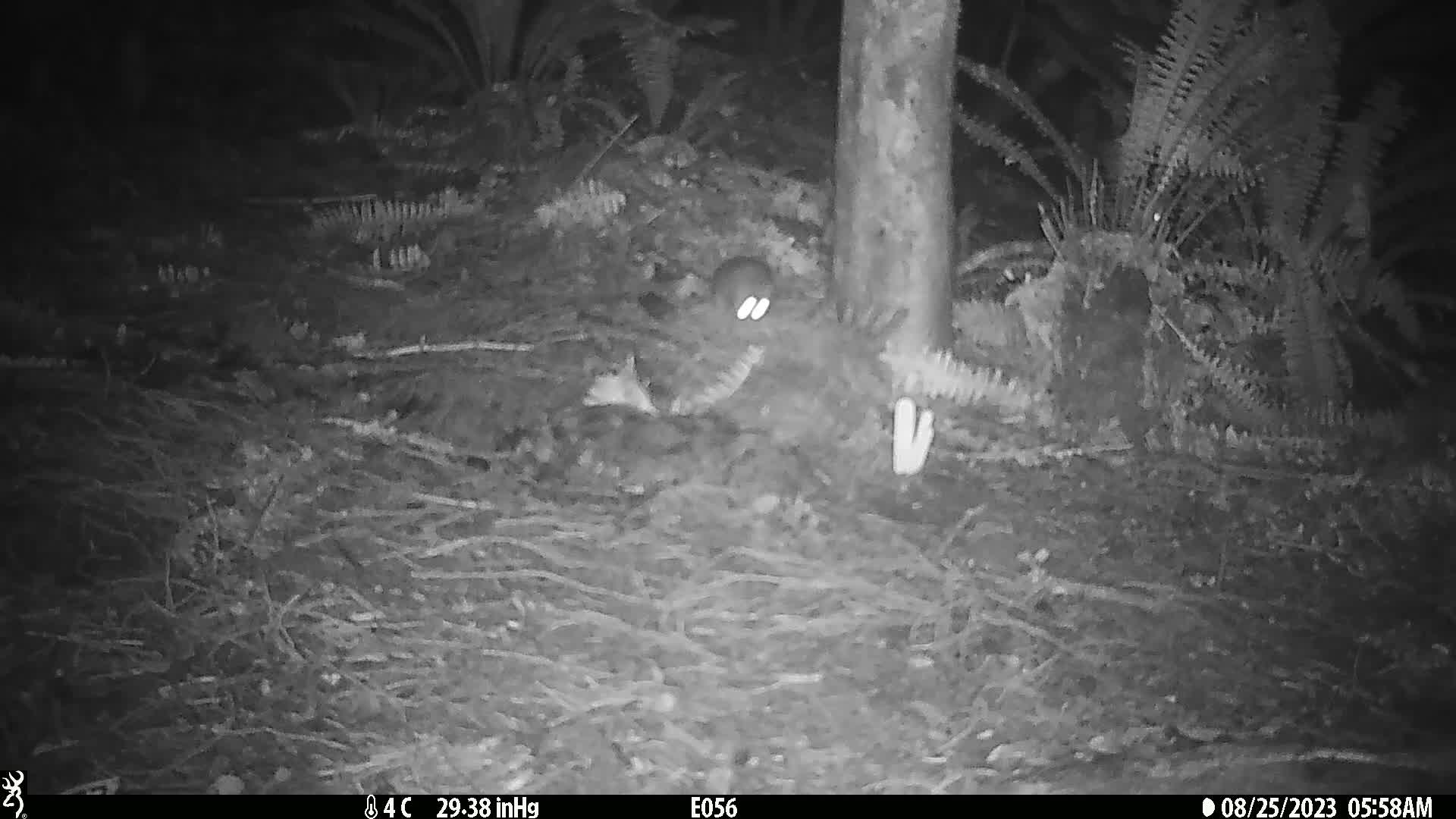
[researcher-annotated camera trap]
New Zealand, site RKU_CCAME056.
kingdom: Animalia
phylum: Chordata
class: Mammalia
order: Rodentia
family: Muridae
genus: Rattus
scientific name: Rattus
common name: rat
Rat (Rattus).